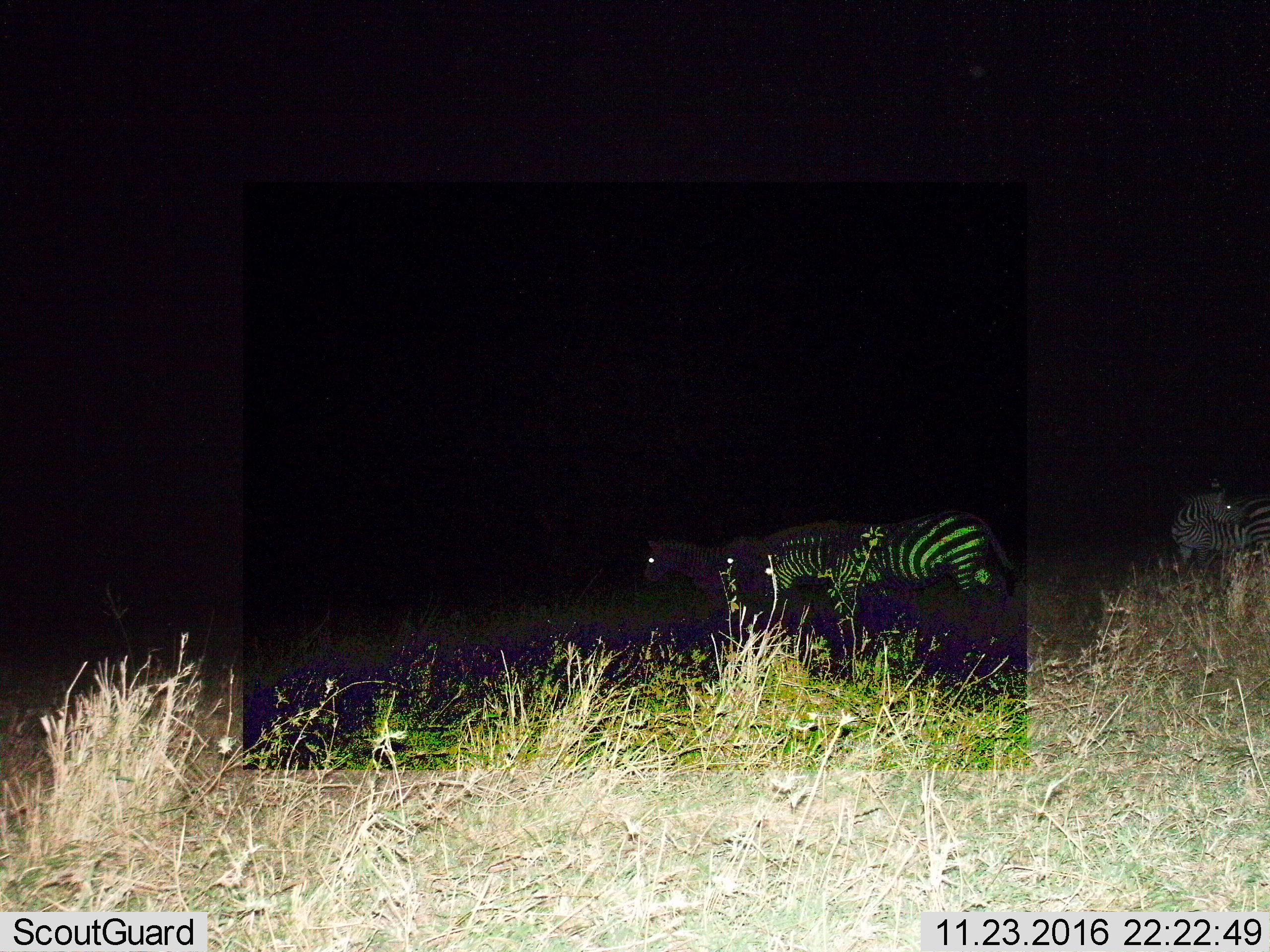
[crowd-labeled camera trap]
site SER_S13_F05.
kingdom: Animalia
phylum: Chordata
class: Mammalia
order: Perissodactyla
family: Equidae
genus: Equus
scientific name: Equus quagga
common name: plains zebra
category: zebraplains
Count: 4.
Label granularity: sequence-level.